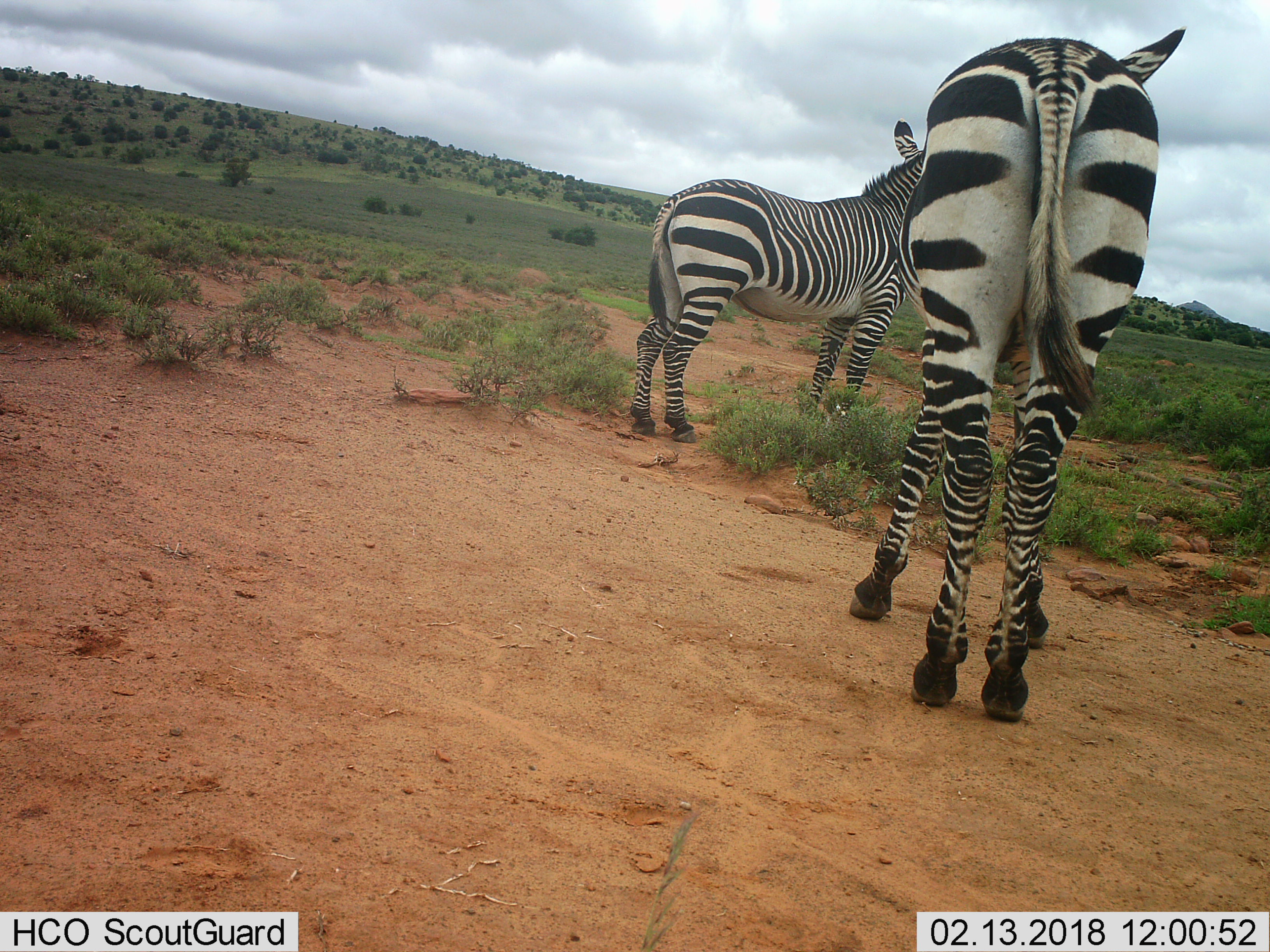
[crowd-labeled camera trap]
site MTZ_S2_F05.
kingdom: Animalia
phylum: Chordata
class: Mammalia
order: Perissodactyla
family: Equidae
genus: Equus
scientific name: Equus zebra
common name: mountain zebra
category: zebramountain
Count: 2.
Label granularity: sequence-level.